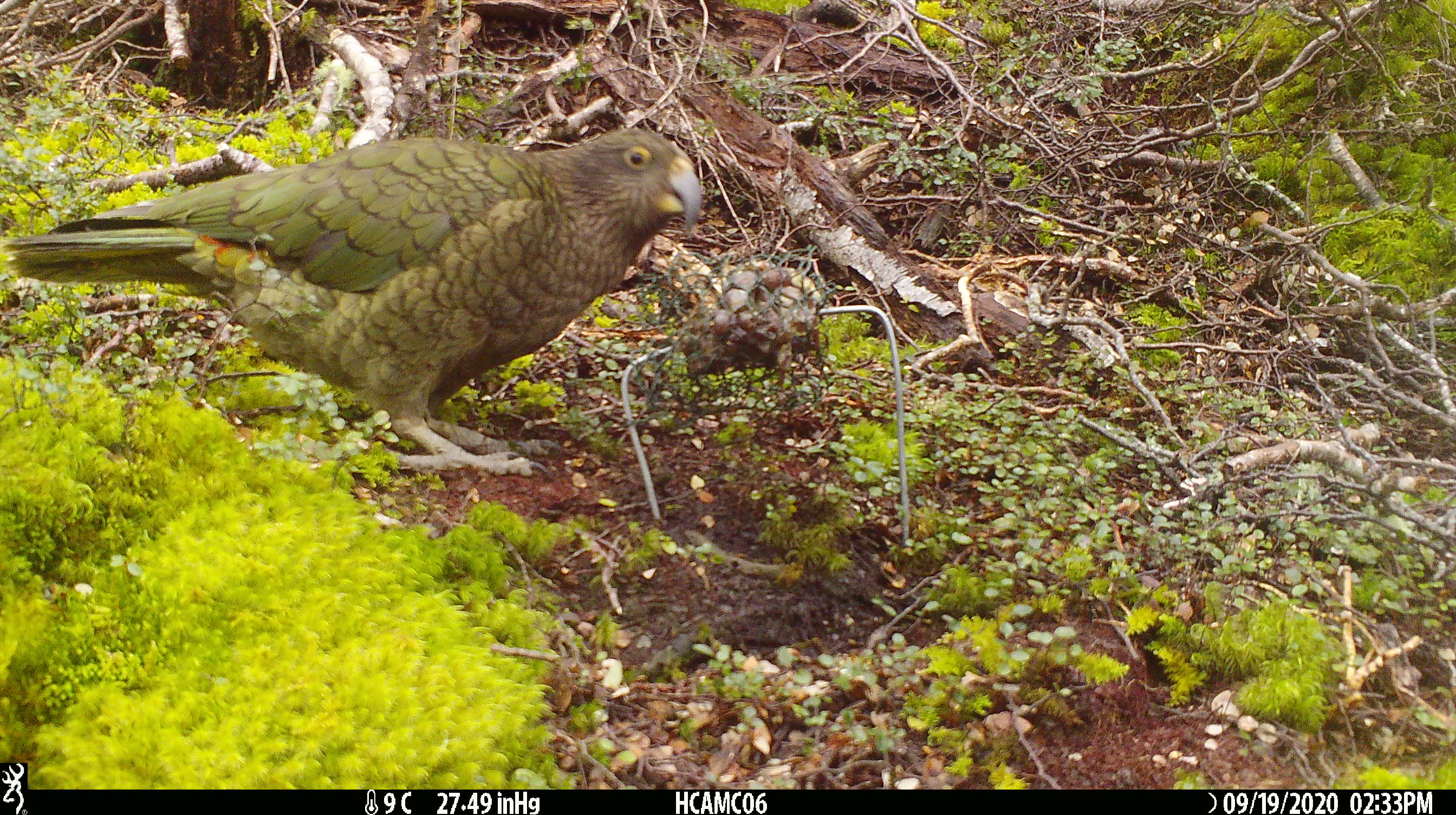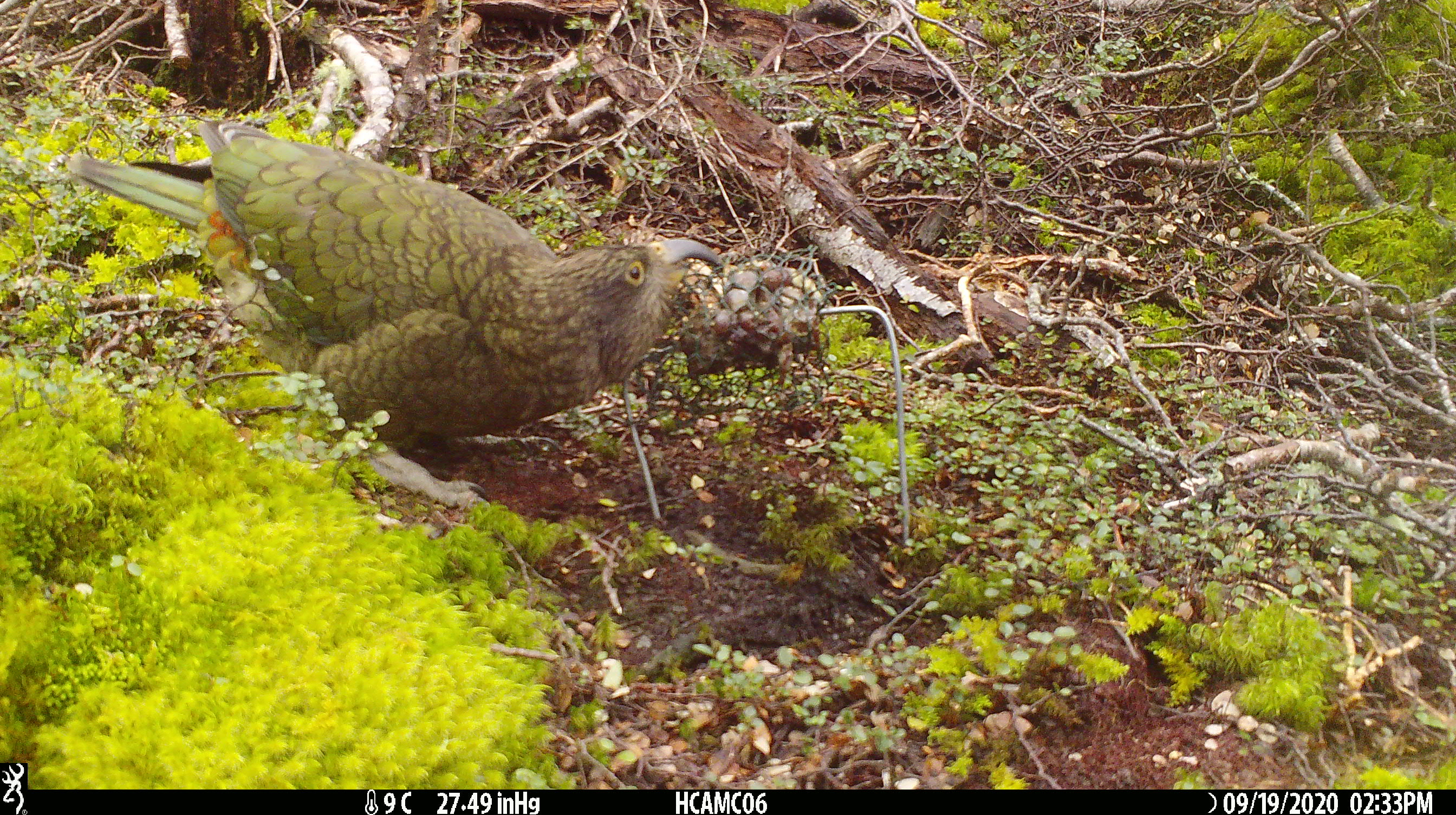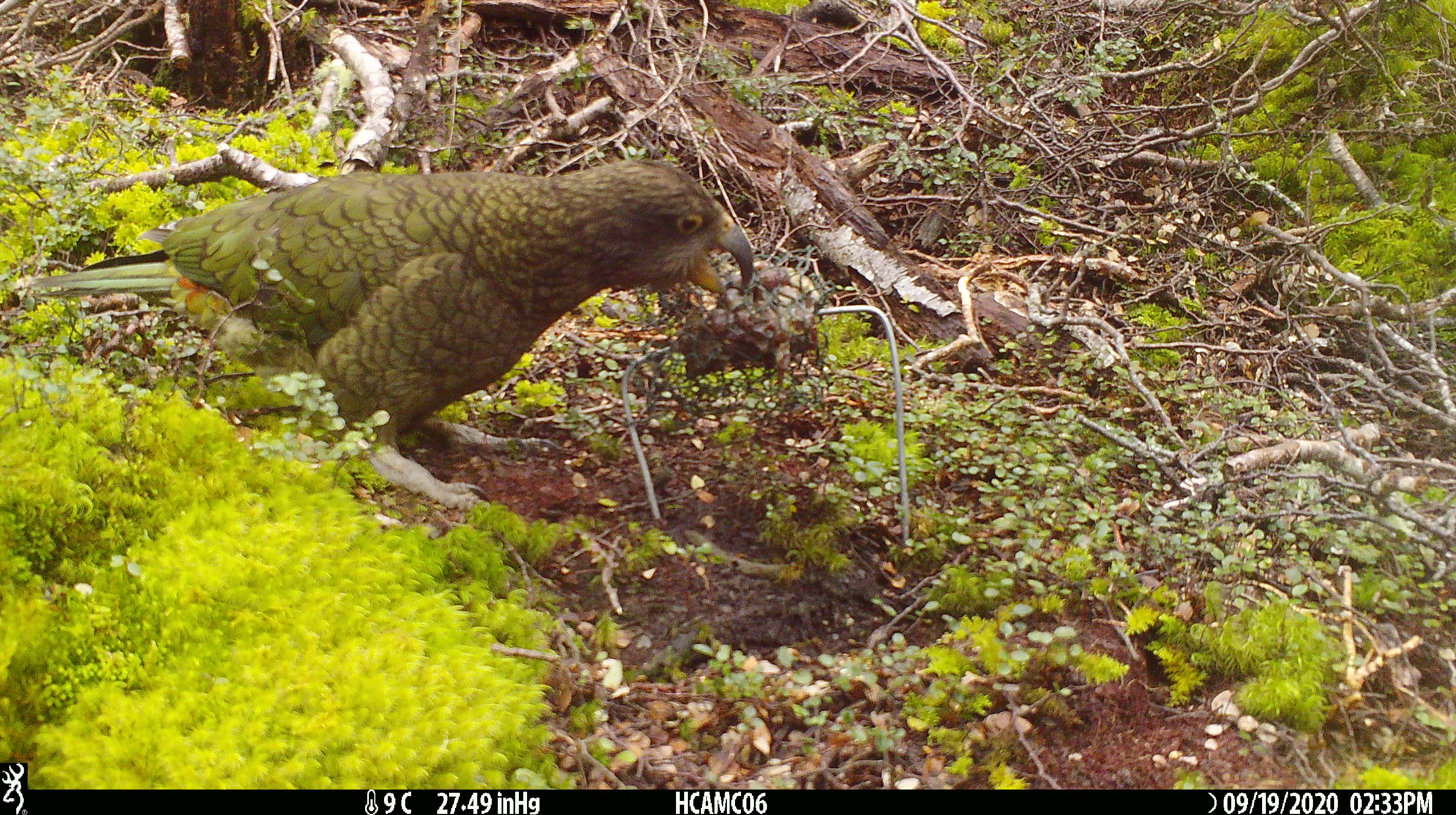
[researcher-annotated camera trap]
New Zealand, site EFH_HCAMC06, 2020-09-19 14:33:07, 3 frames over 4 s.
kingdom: Animalia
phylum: Chordata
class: Aves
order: Psittaciformes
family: Strigopidae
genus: Nestor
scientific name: Nestor notabilis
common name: kea